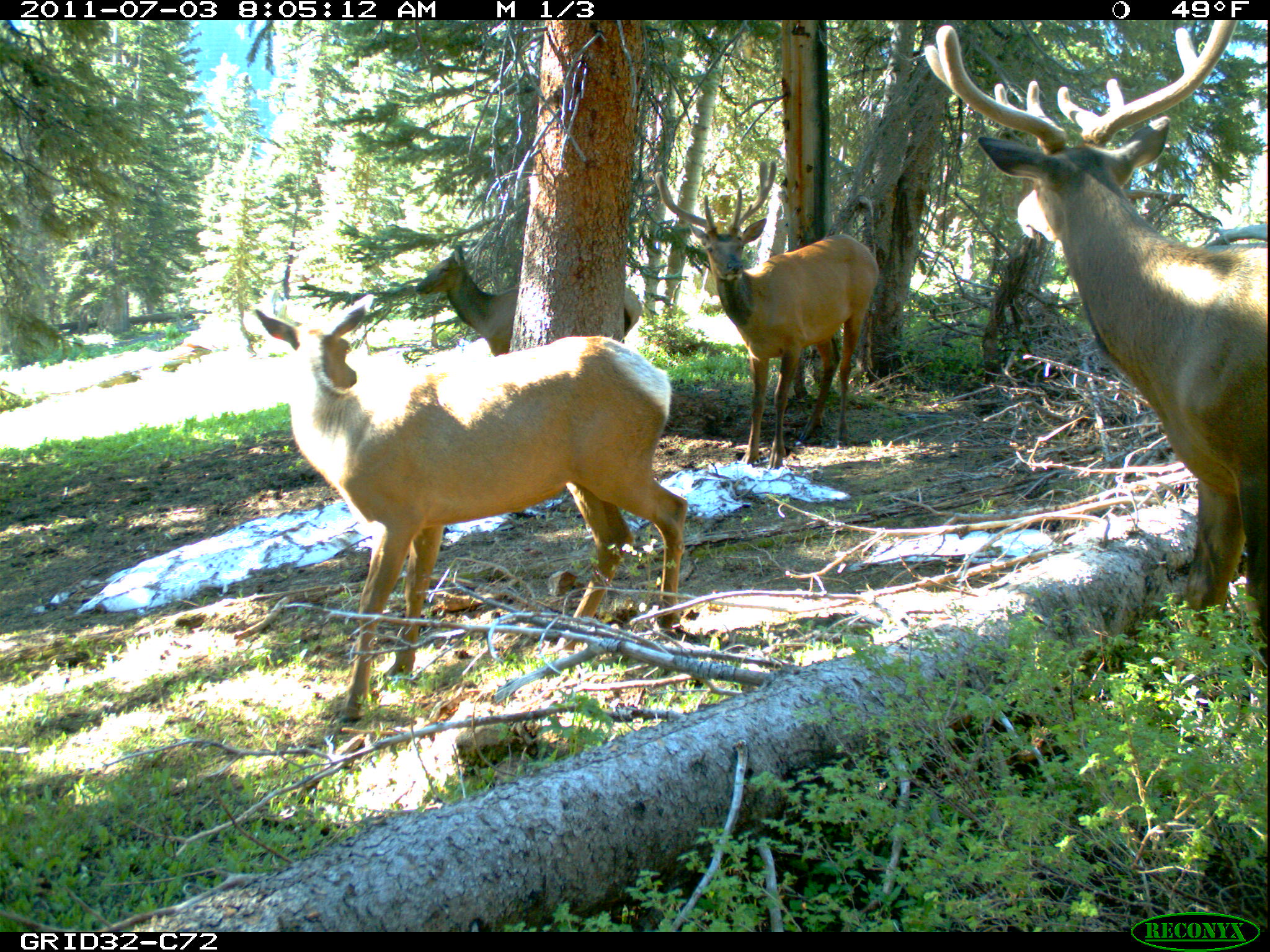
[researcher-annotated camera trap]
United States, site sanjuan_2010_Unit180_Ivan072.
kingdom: Animalia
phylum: Chordata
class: Mammalia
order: Artiodactyla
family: Cervidae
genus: Cervus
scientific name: Cervus elaphus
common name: red deer